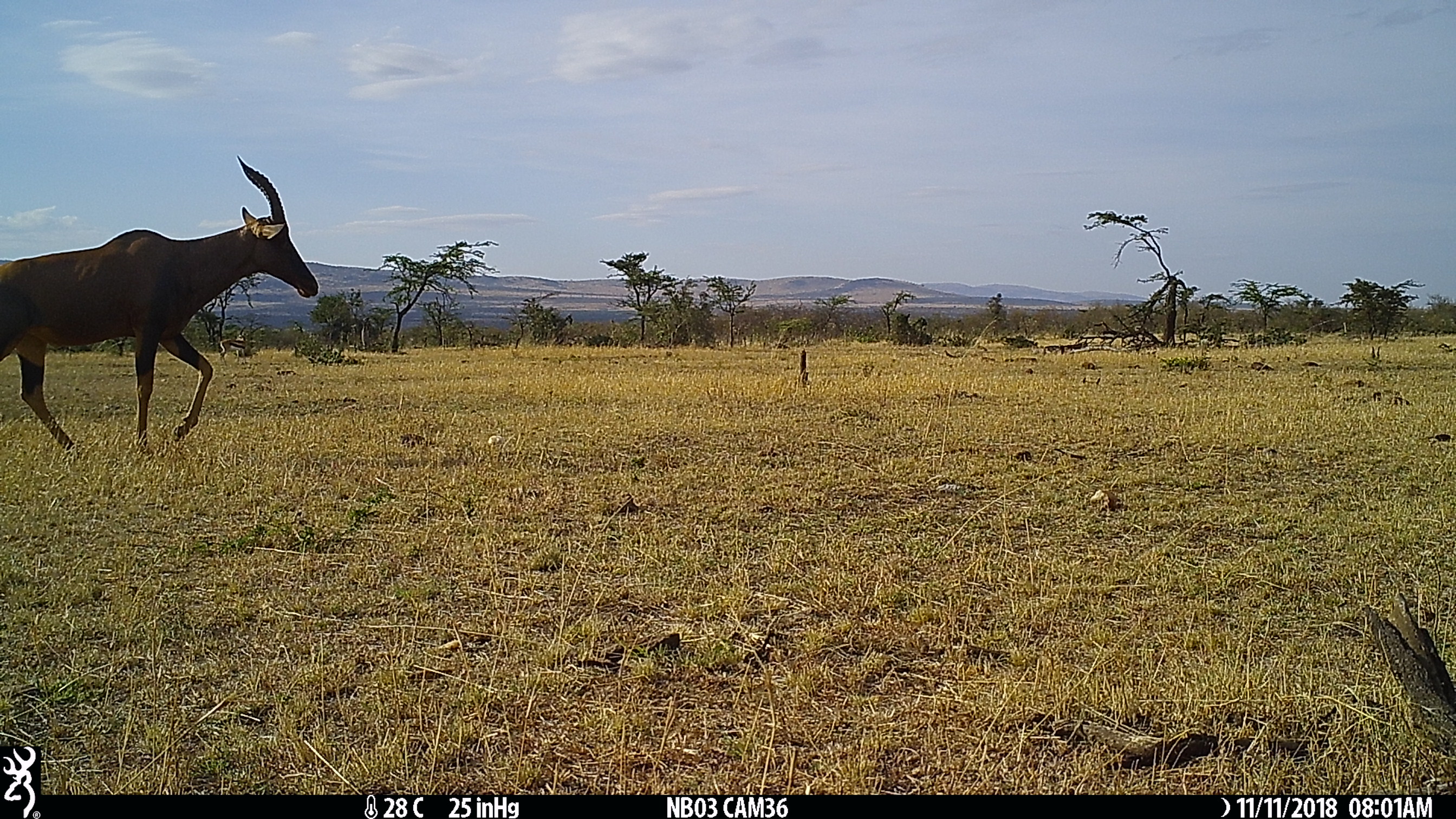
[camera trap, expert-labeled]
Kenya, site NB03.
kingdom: Animalia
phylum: Chordata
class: Mammalia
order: Artiodactyla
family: Bovidae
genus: Damaliscus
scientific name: Damaliscus lunatus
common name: topi